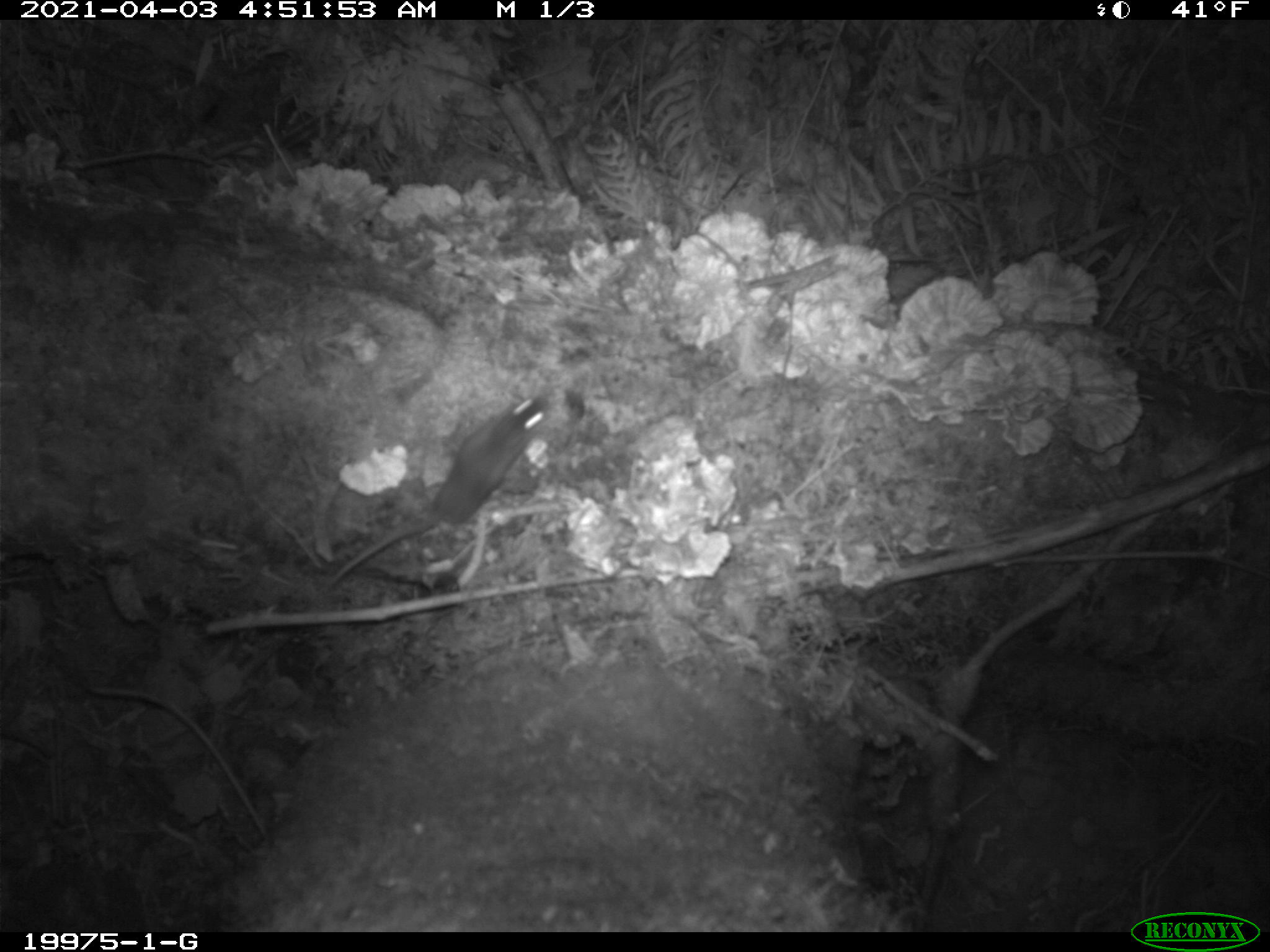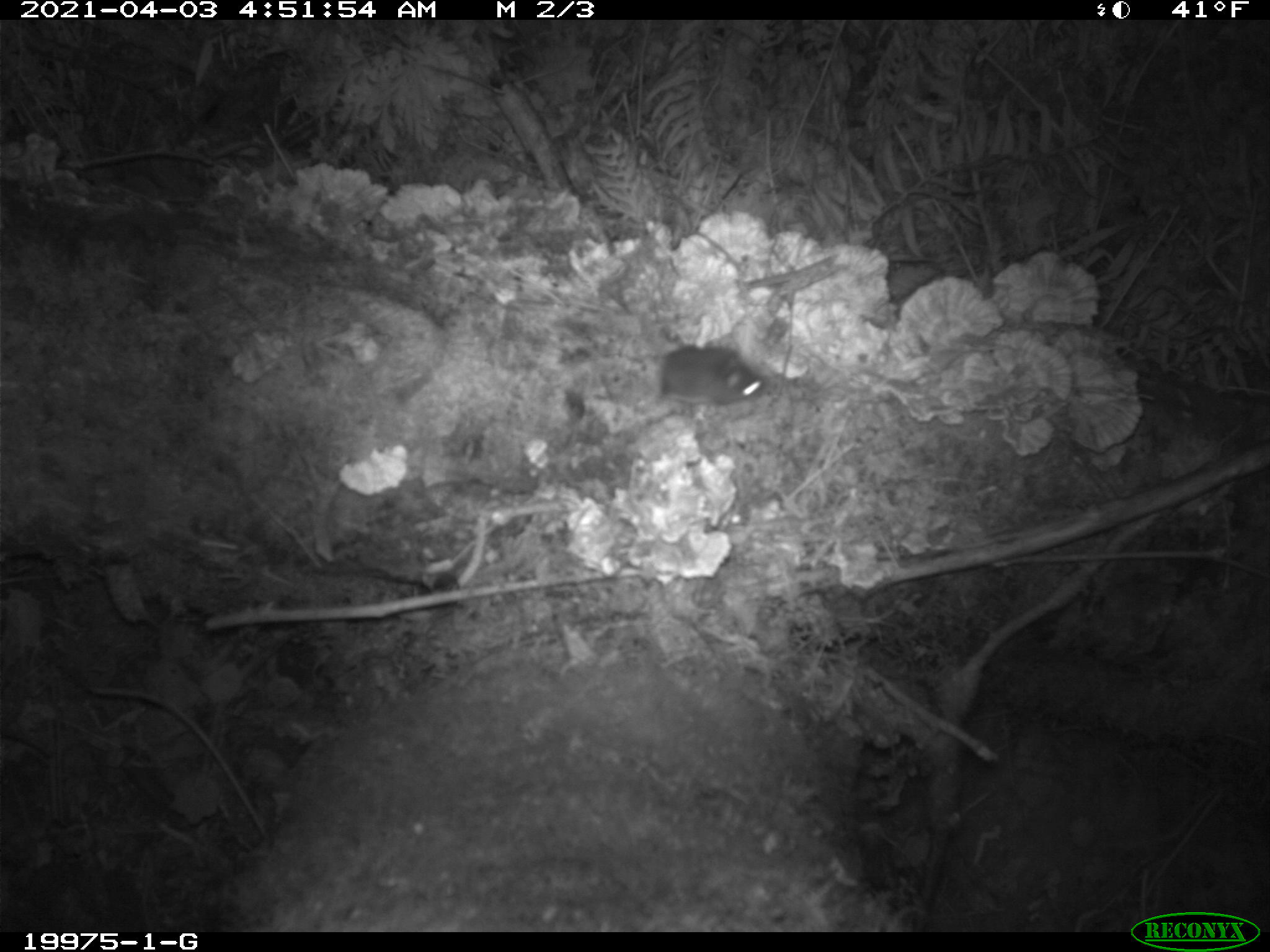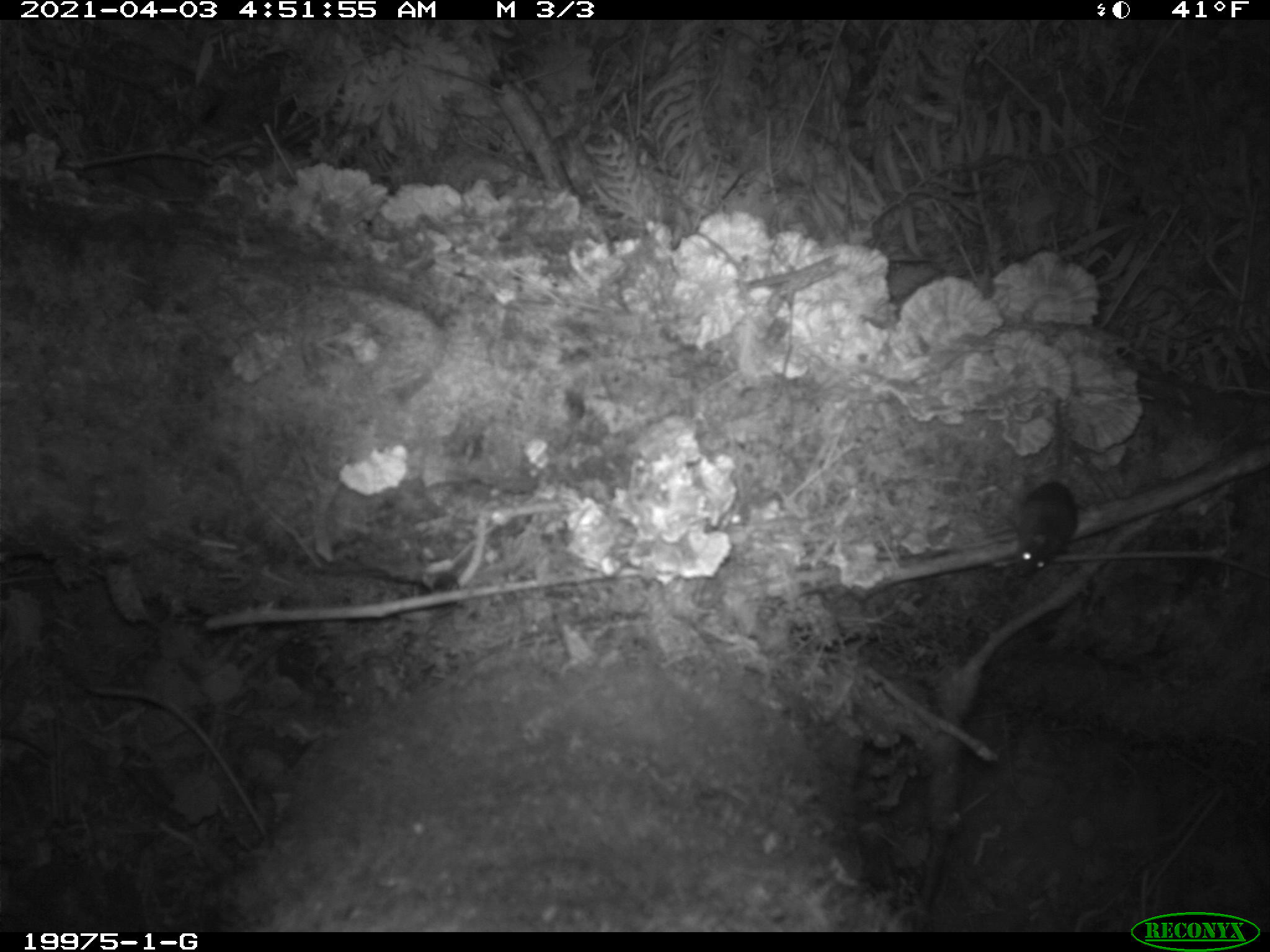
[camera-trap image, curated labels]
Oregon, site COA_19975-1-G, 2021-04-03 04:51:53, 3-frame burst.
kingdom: Animalia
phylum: Chordata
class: Mammalia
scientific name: Mammalia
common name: small mammal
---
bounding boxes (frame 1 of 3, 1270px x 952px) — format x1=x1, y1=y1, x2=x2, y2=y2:
small mammal: x1=317, y1=391, x2=554, y2=601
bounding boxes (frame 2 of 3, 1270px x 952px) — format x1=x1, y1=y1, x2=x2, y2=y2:
small mammal: x1=615, y1=341, x2=775, y2=404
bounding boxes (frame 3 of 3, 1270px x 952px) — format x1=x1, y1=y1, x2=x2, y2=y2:
small mammal: x1=1002, y1=395, x2=1087, y2=579